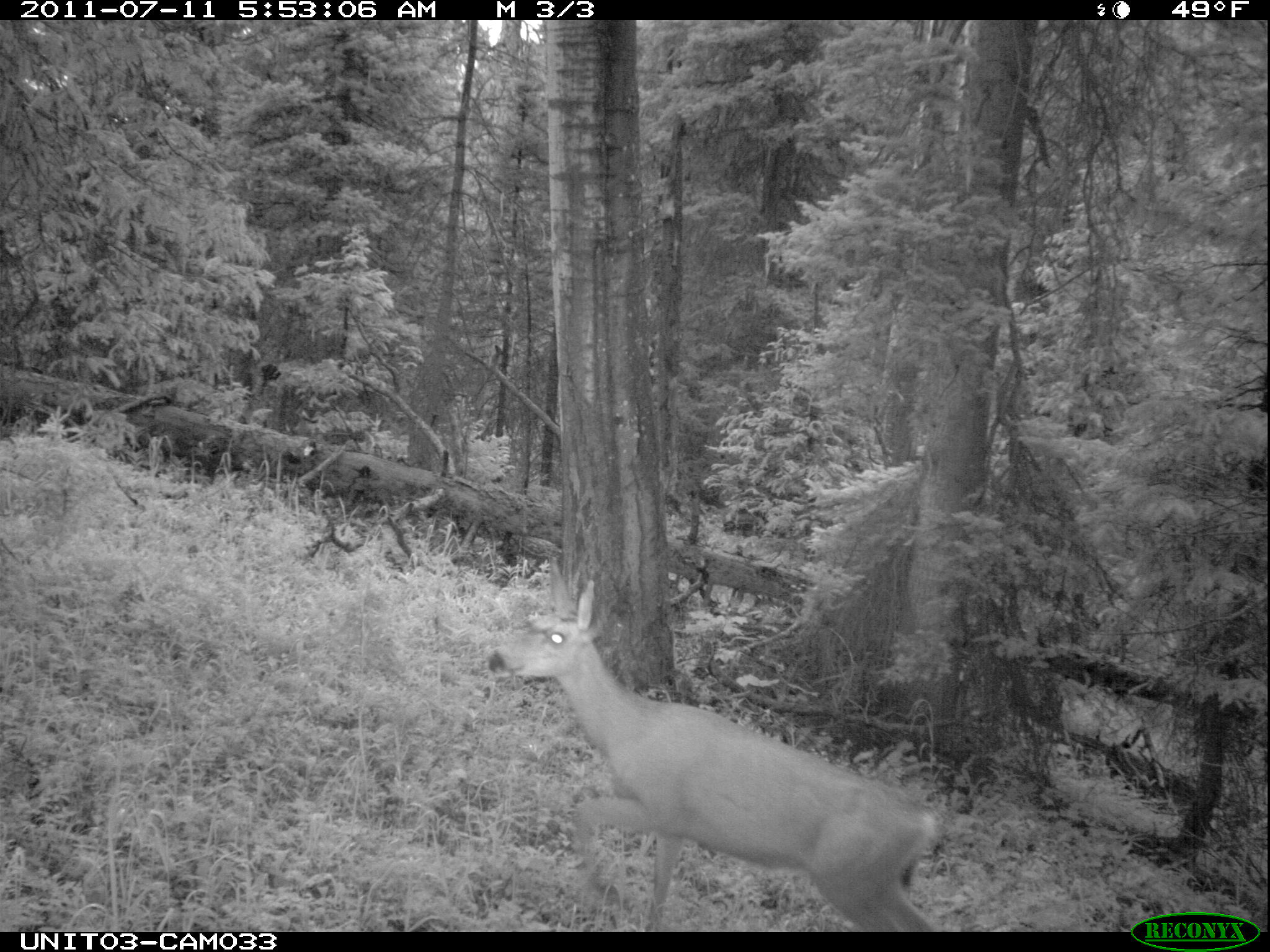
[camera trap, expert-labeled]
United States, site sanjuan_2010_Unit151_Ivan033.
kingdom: Animalia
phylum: Chordata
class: Mammalia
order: Artiodactyla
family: Cervidae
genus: Odocoileus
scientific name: Odocoileus hemionus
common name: mule deer